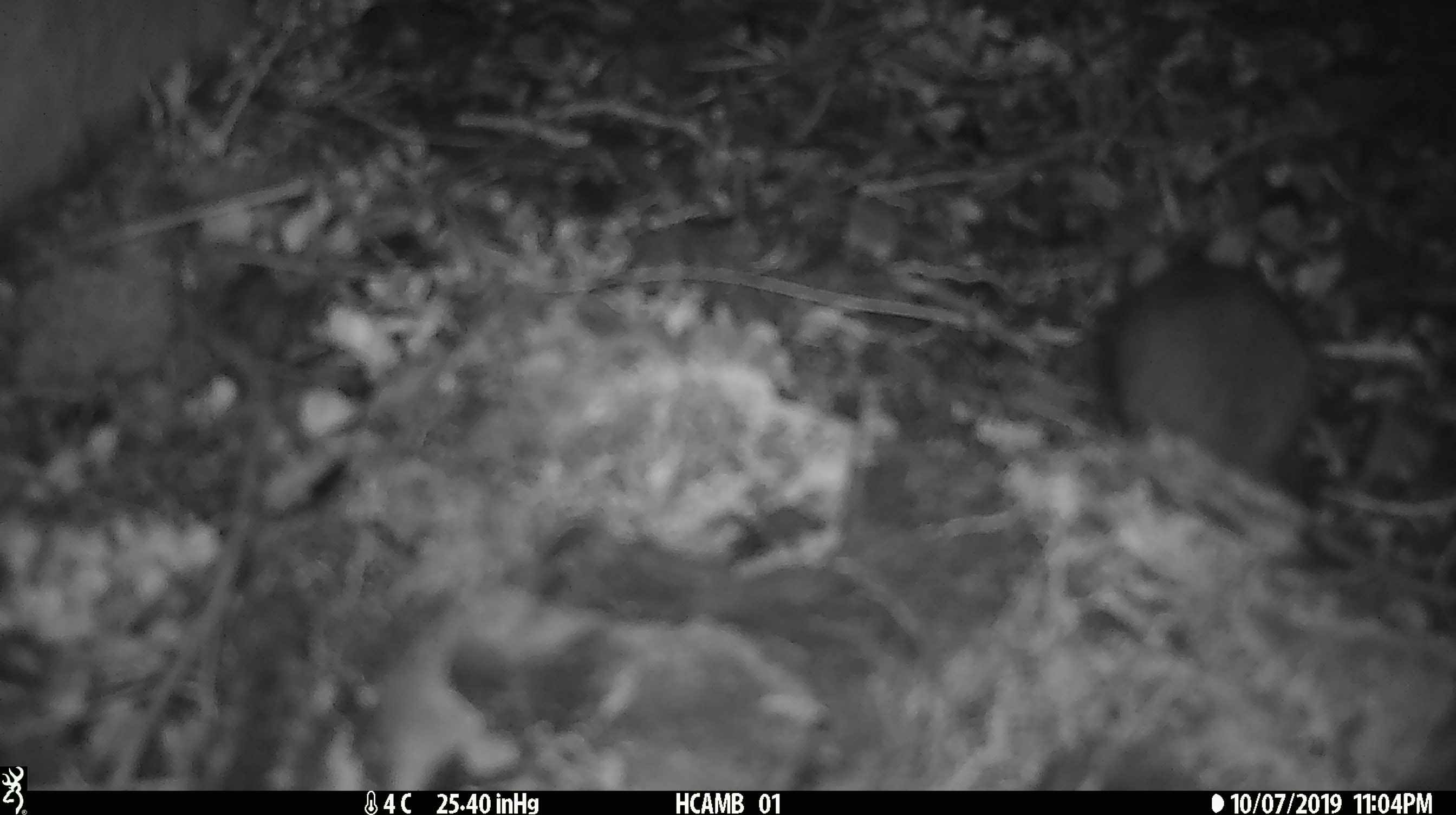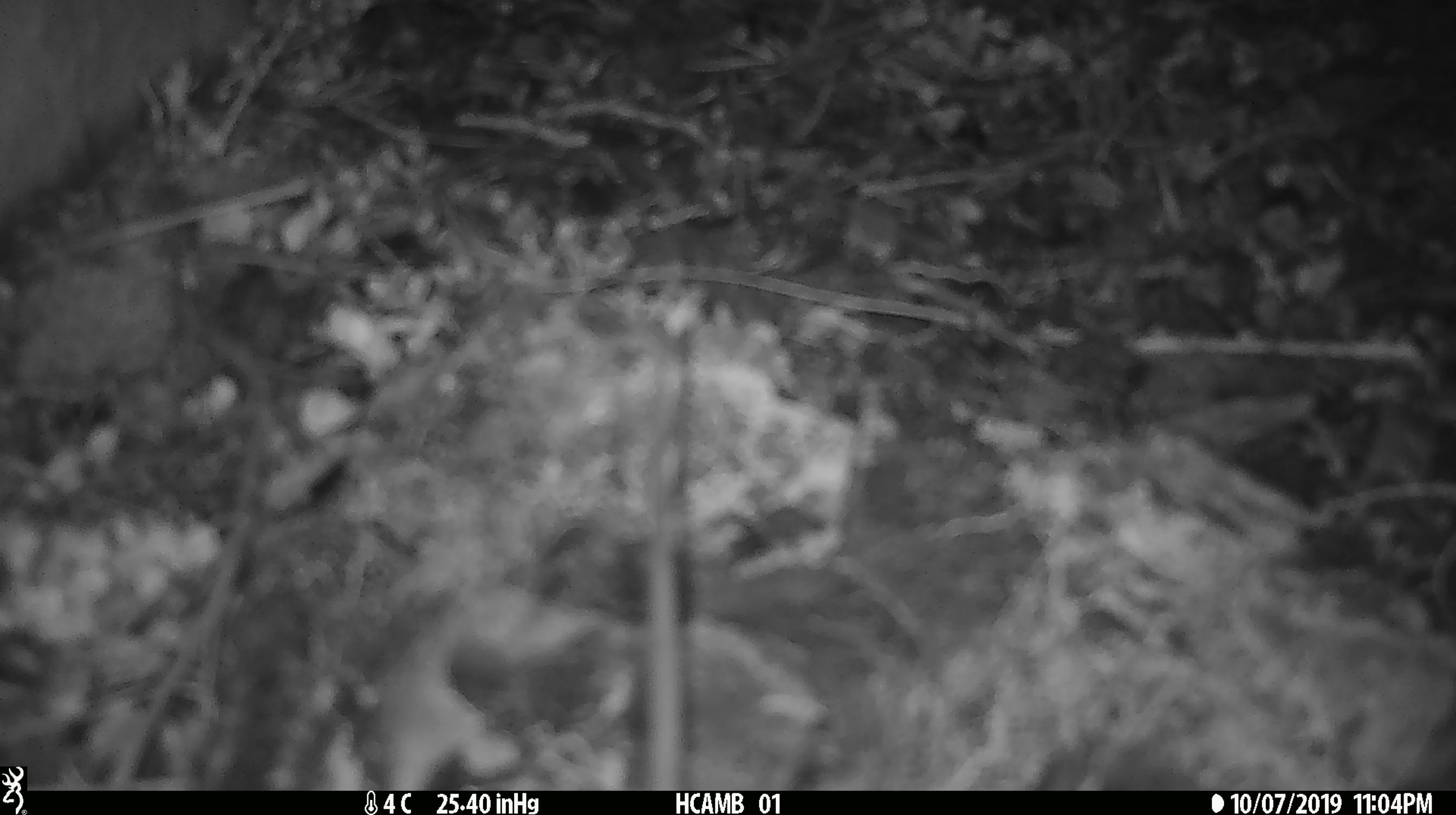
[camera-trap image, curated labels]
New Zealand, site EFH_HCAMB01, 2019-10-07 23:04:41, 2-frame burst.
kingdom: Animalia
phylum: Chordata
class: Mammalia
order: Rodentia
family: Muridae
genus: Mus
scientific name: Mus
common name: mouse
Mouse (Mus).